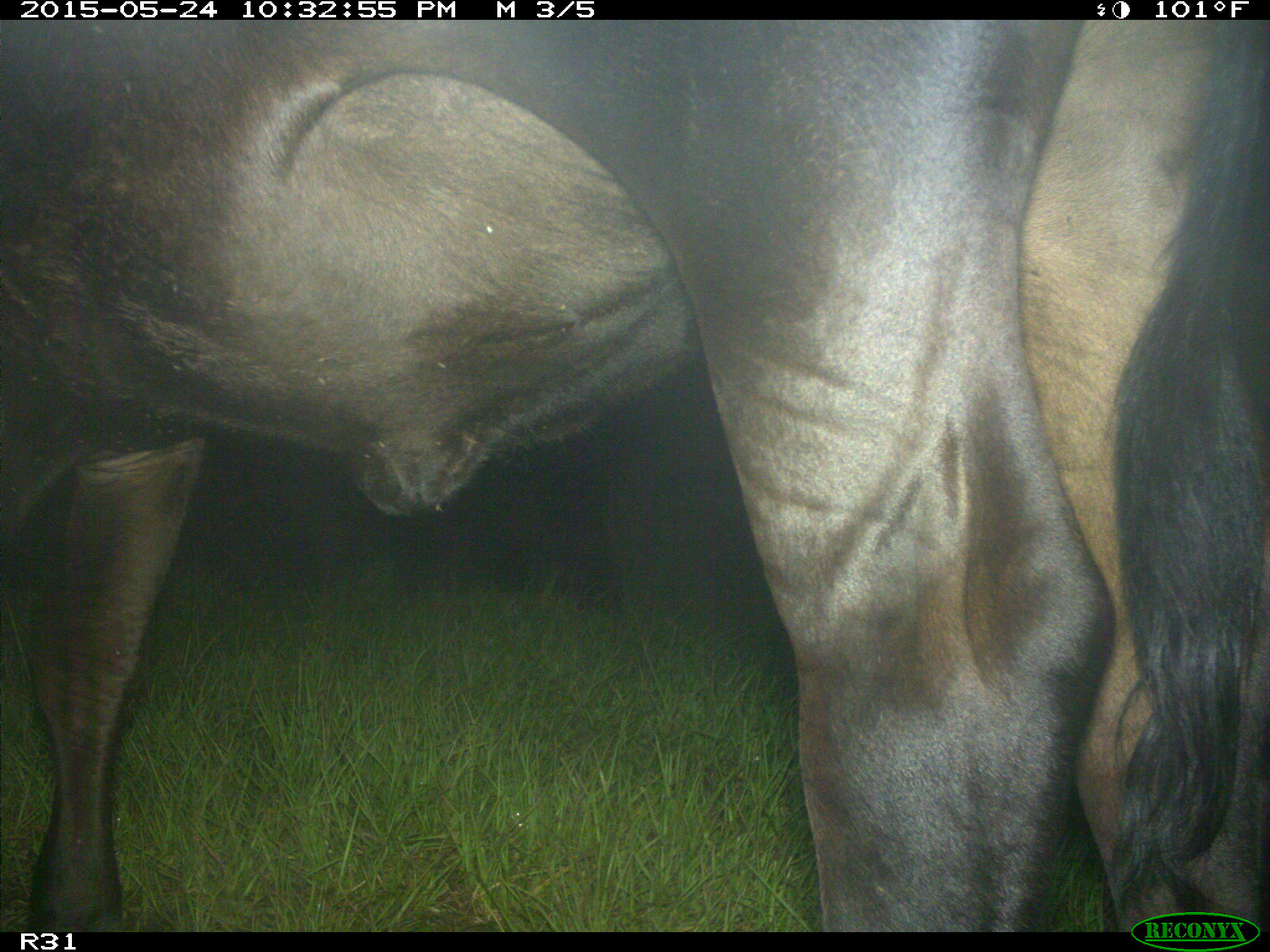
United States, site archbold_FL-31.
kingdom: Animalia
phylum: Chordata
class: Mammalia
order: Artiodactyla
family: Bovidae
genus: Bos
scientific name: Bos taurus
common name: domestic cow